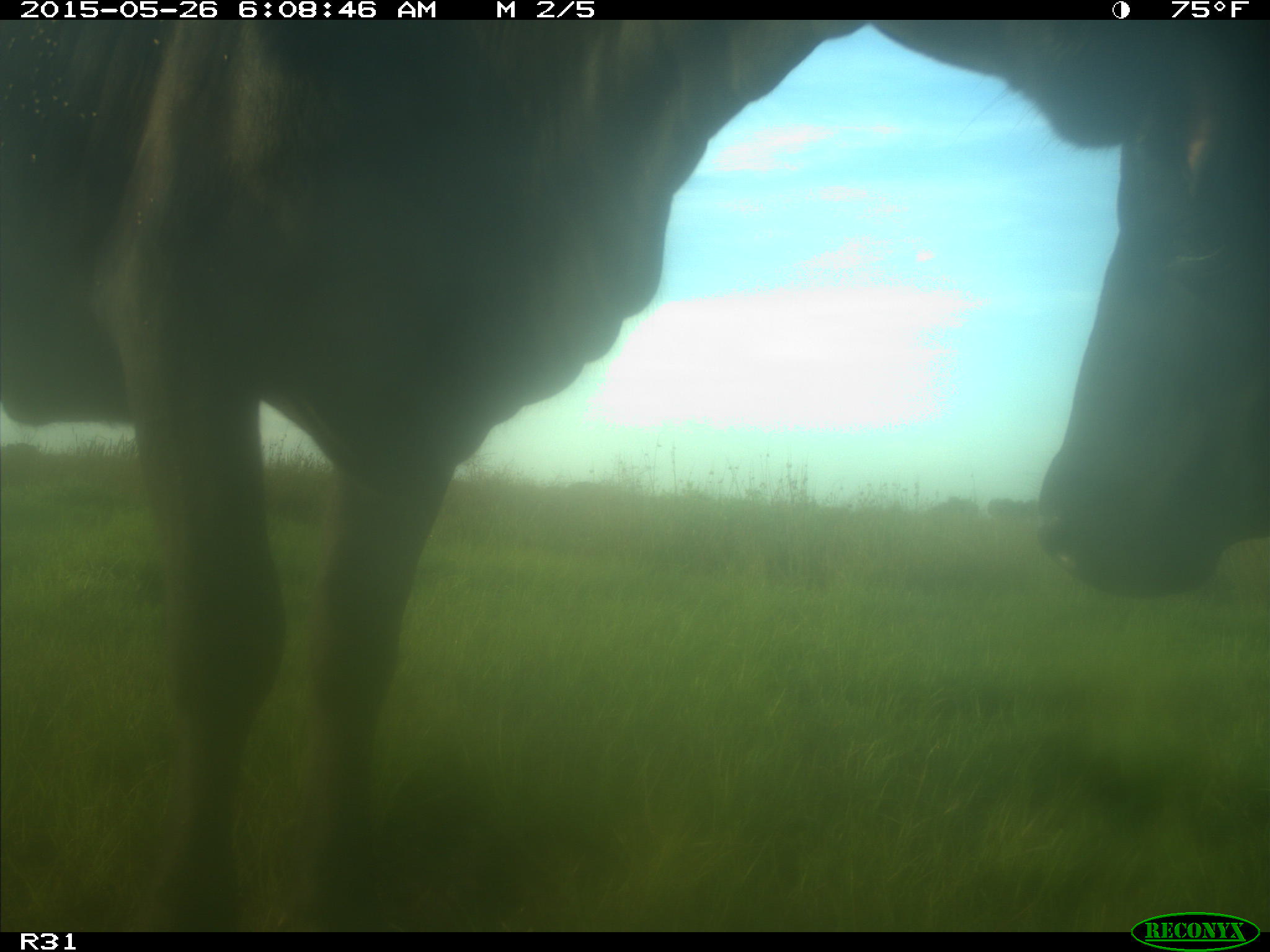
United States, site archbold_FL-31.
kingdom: Animalia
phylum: Chordata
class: Mammalia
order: Artiodactyla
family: Bovidae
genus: Bos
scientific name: Bos taurus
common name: domestic cow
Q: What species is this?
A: Bos taurus (domestic cow).